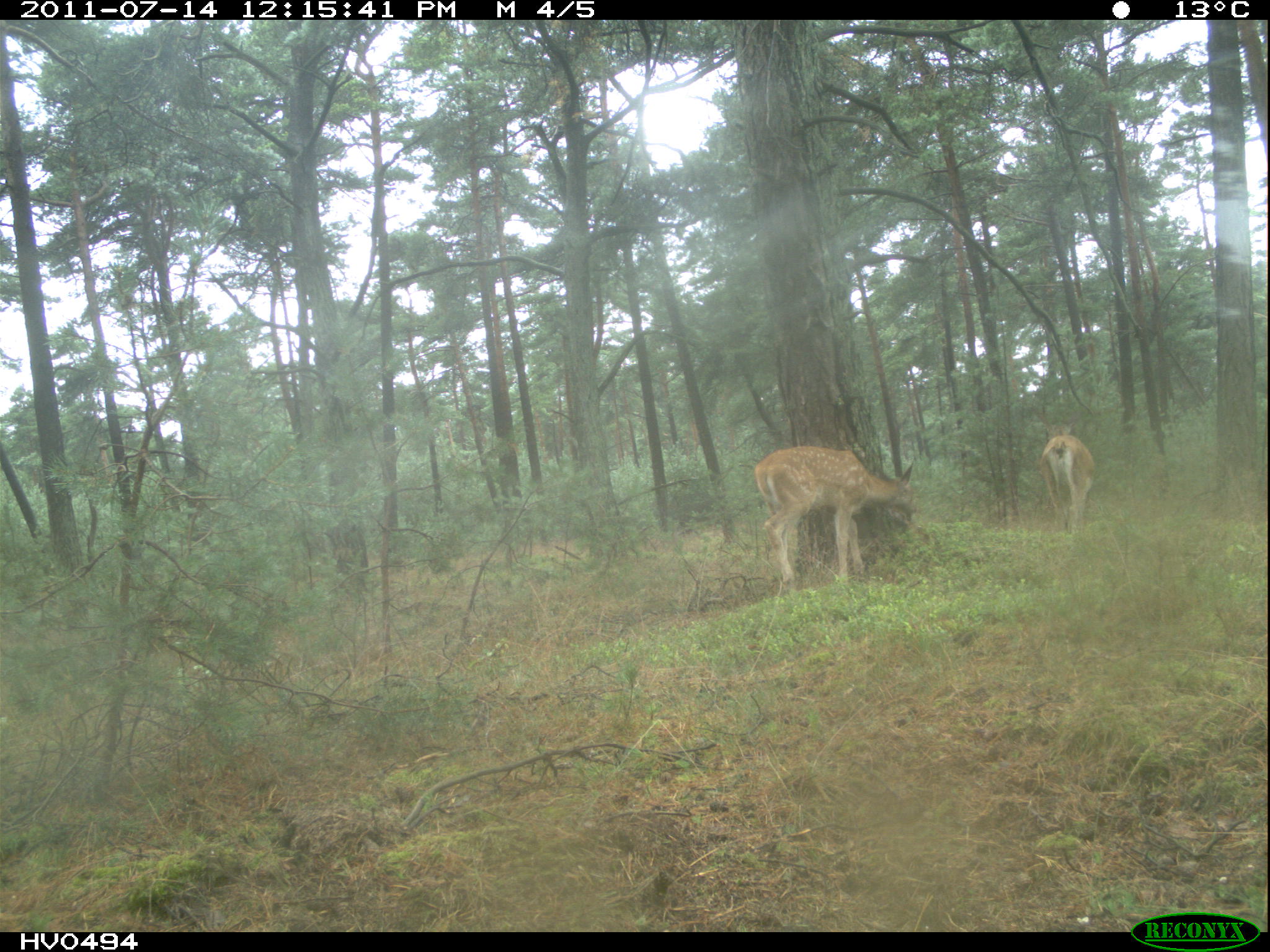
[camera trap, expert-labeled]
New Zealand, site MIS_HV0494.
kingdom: Animalia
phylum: Chordata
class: Mammalia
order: Artiodactyla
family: Cervidae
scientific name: Cervidae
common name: deer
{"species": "deer (Cervidae)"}